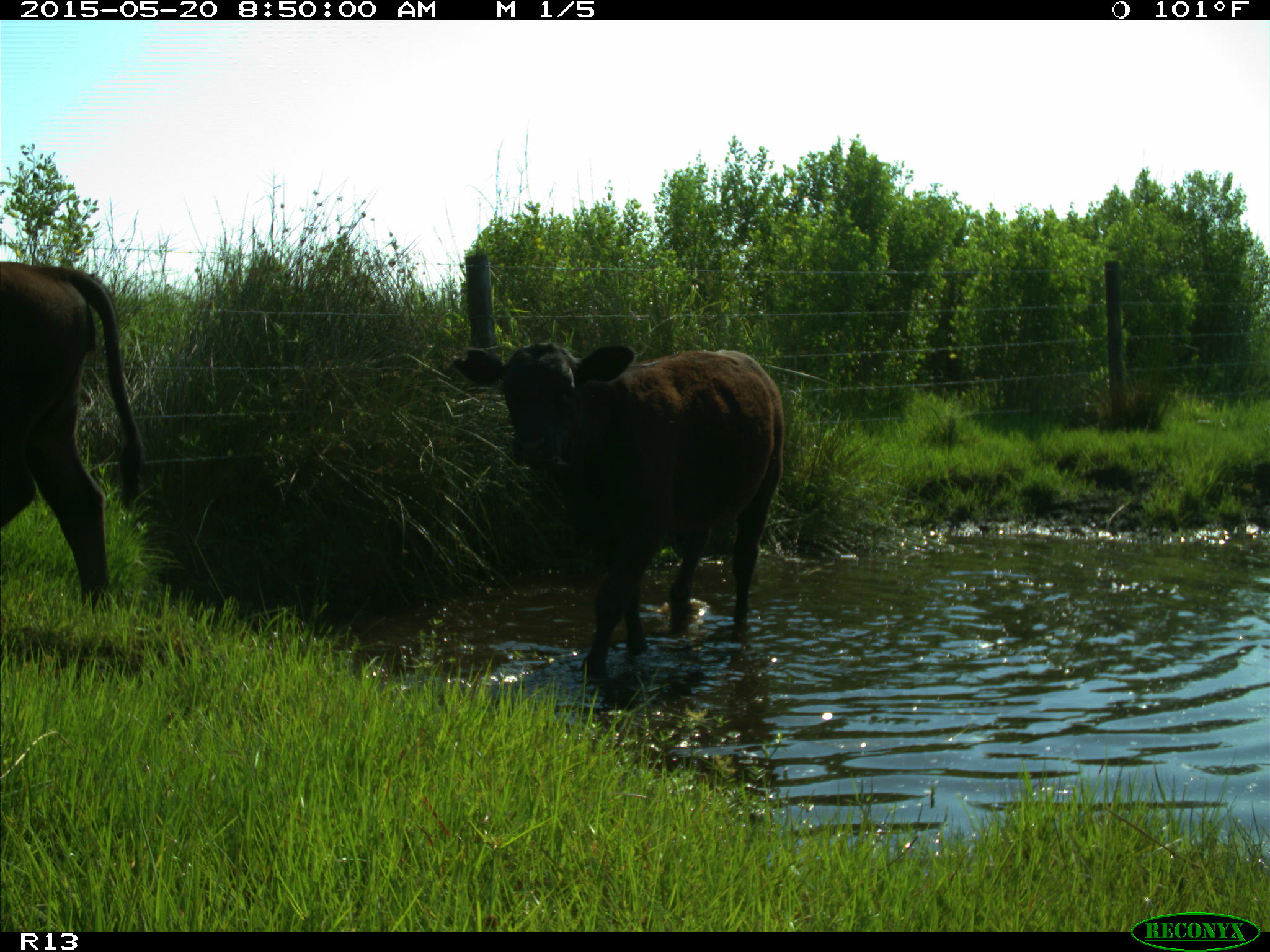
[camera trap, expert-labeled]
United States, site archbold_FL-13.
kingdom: Animalia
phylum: Chordata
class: Mammalia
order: Artiodactyla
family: Bovidae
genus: Bos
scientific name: Bos taurus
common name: domestic cow